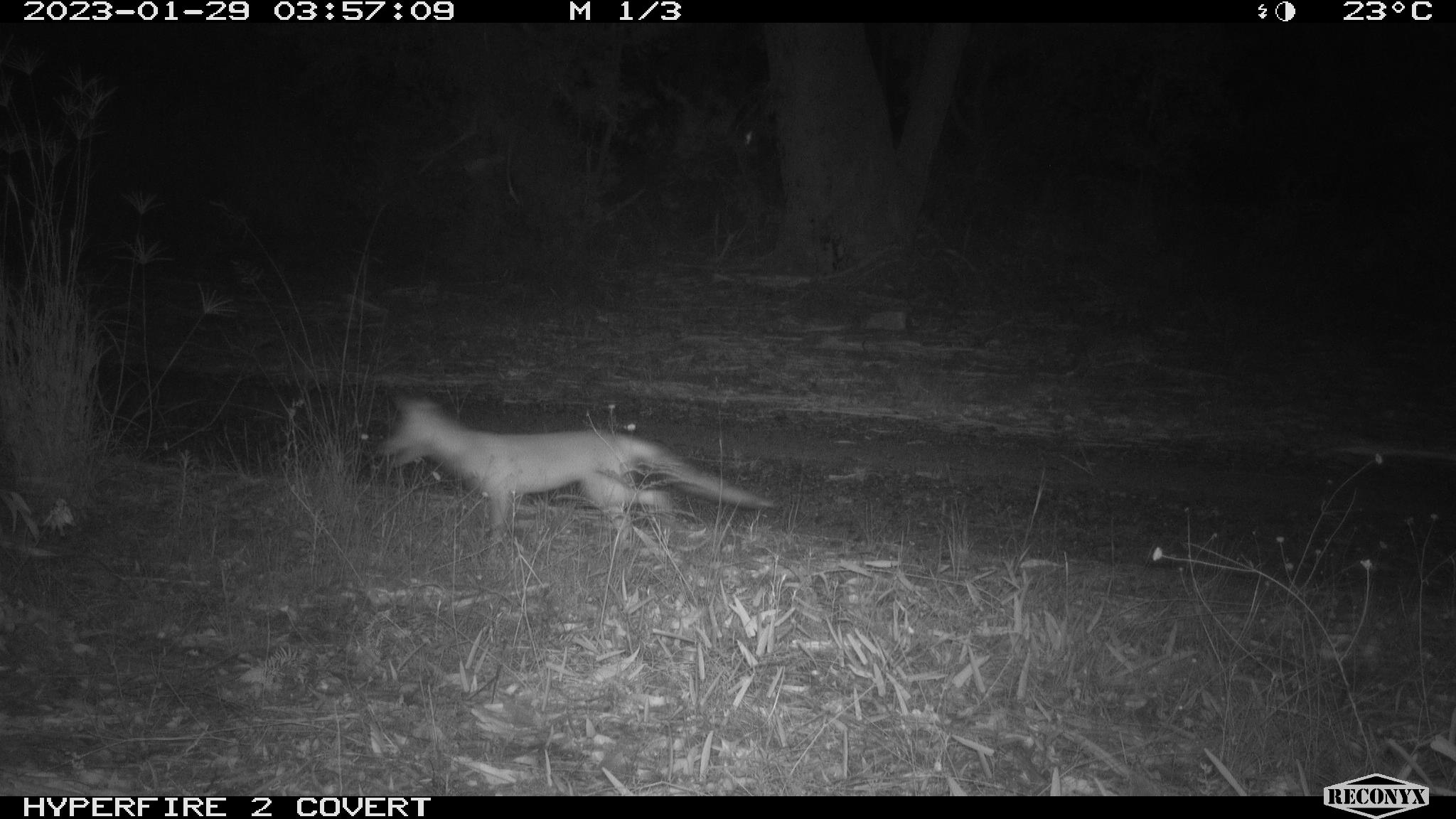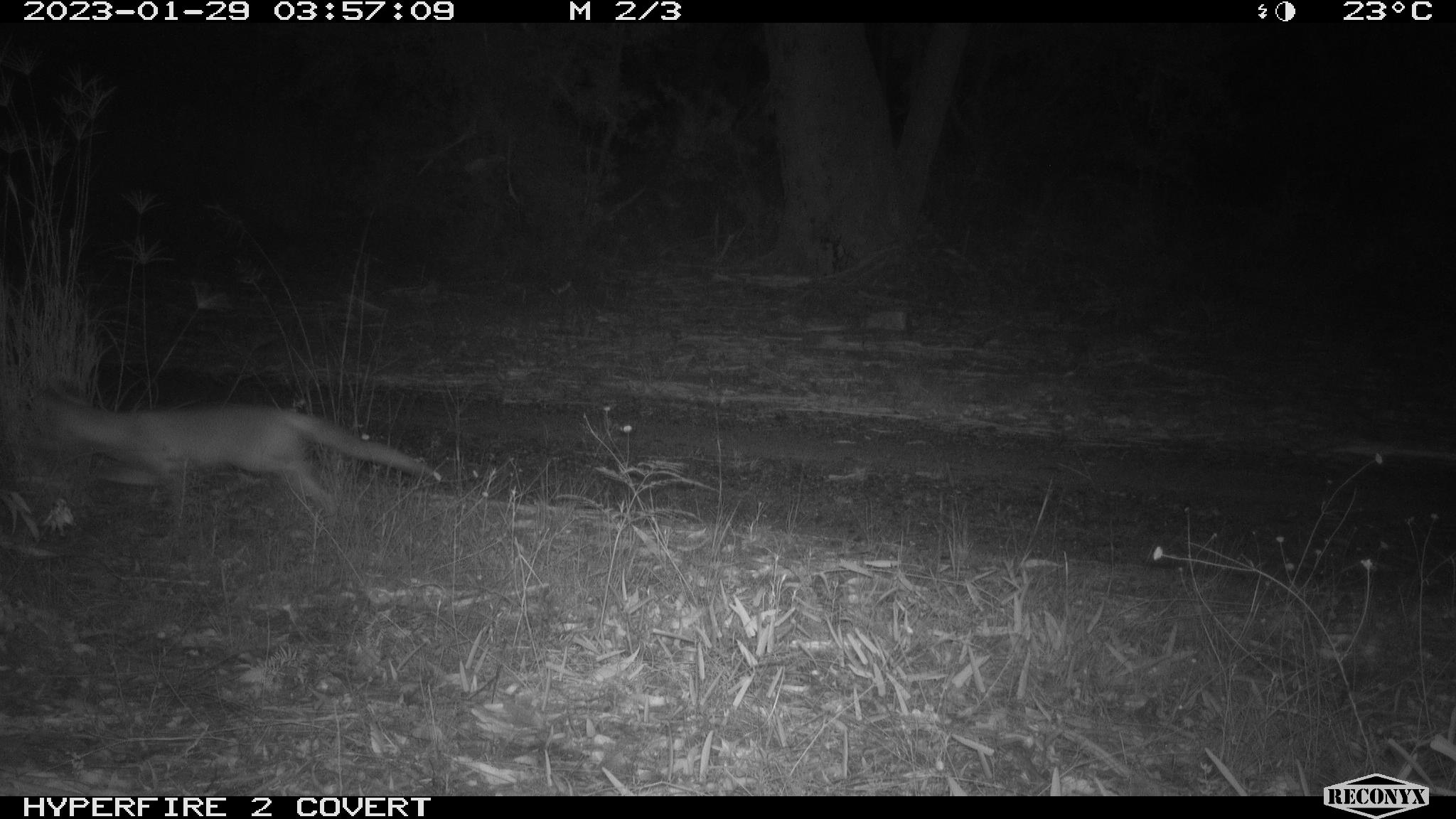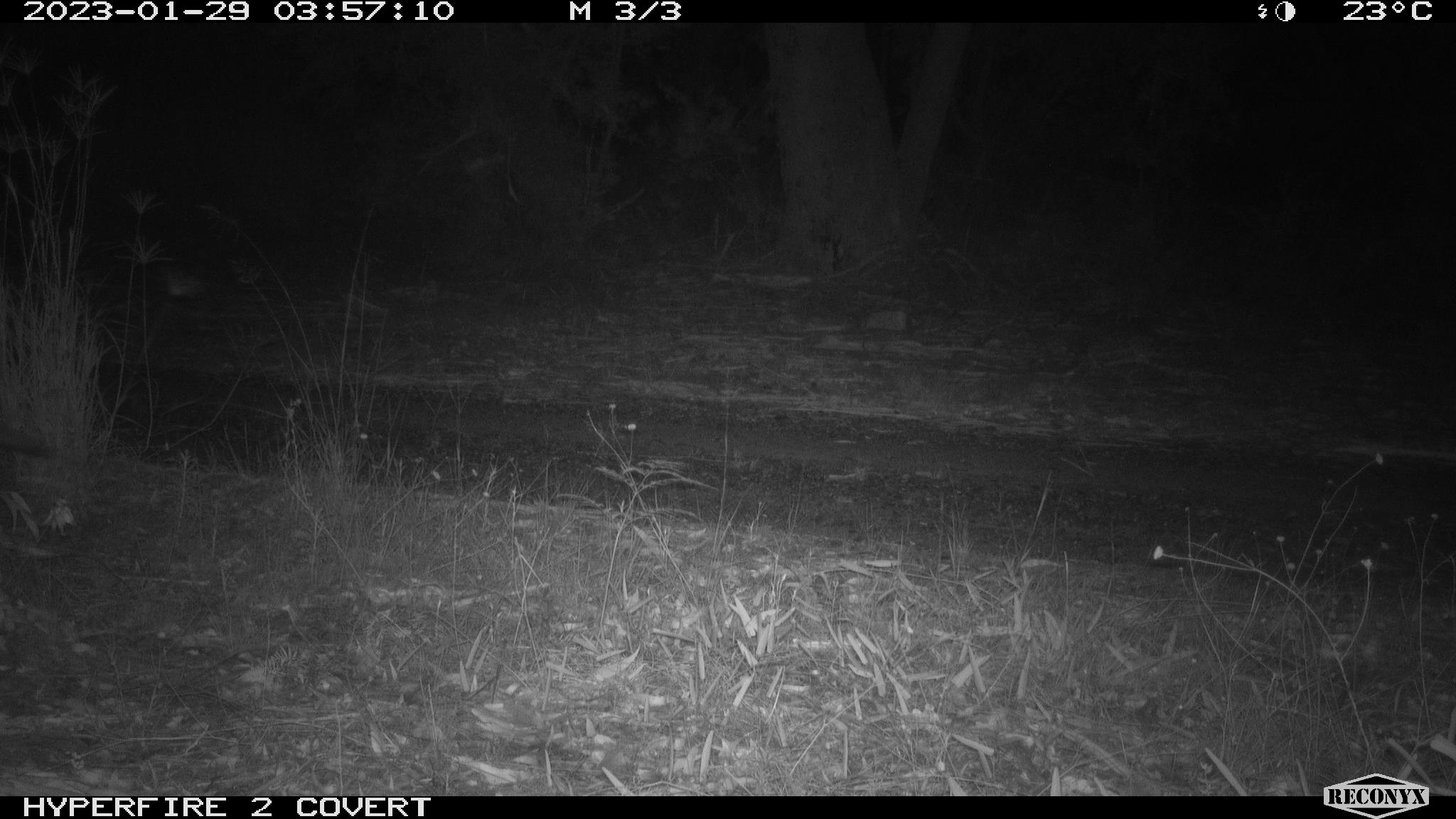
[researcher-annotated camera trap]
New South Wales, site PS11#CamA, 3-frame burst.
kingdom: Animalia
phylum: Chordata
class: Mammalia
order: Carnivora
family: Canidae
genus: Vulpes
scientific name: Vulpes vulpes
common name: red fox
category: fox